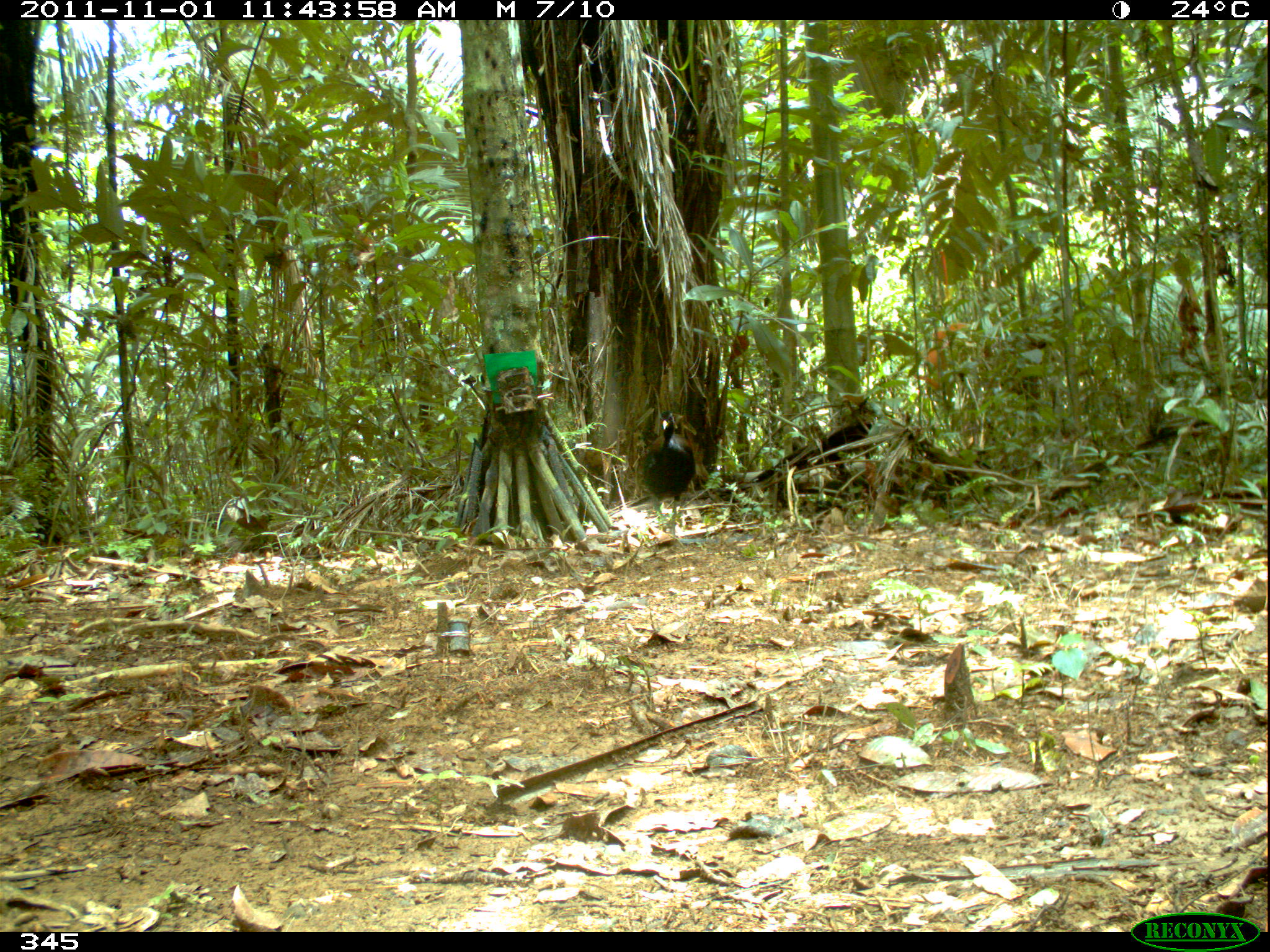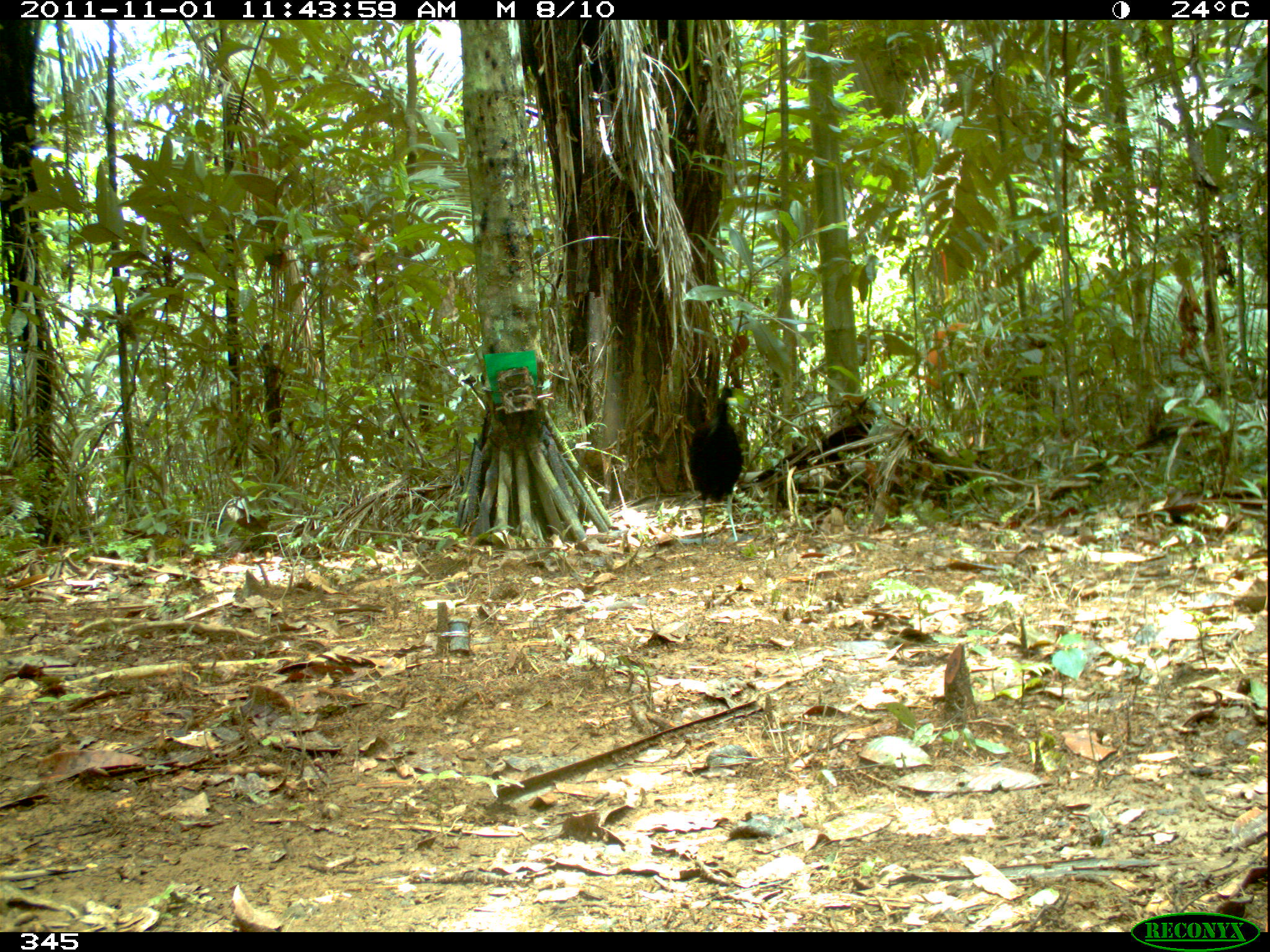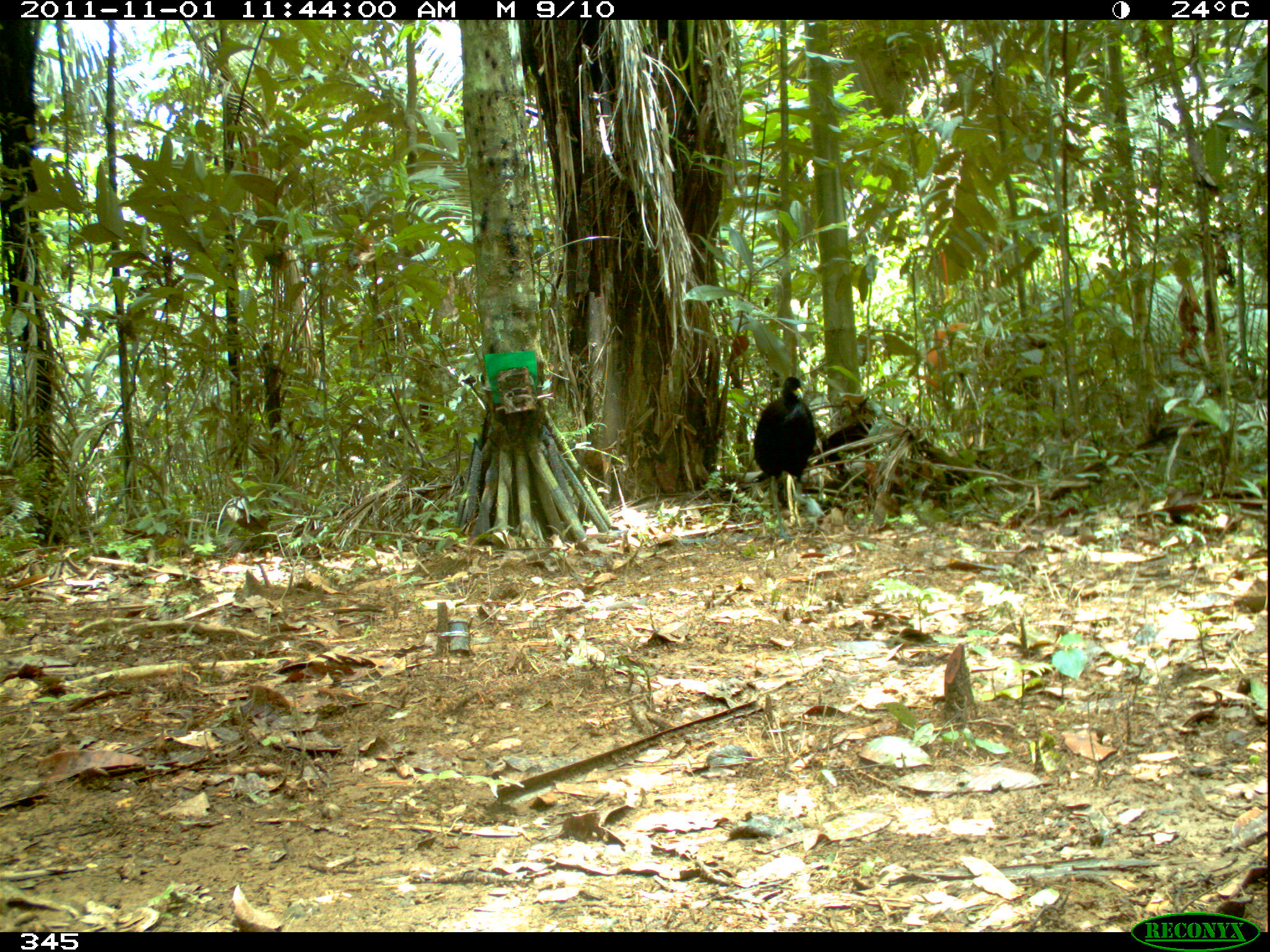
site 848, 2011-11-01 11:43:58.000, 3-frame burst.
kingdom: Animalia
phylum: Chordata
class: Aves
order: Gruiformes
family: Psophiidae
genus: Psophia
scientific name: Psophia leucoptera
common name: pale-winged trumpeter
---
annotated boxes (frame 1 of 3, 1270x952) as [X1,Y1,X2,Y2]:
psophia leucoptera: [640,409,696,536]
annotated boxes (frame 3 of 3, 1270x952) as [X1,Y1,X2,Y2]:
psophia leucoptera: [753,375,817,539]